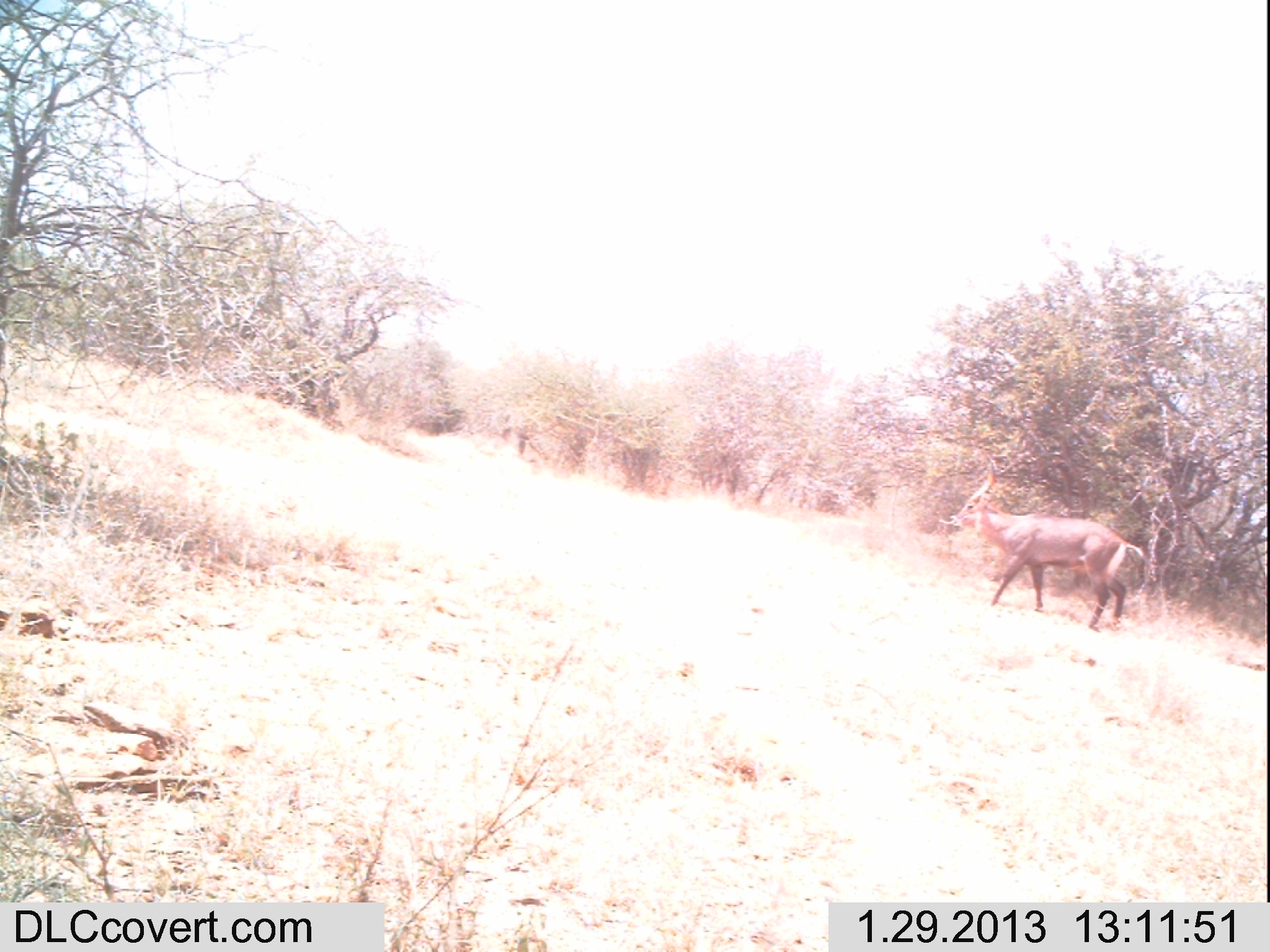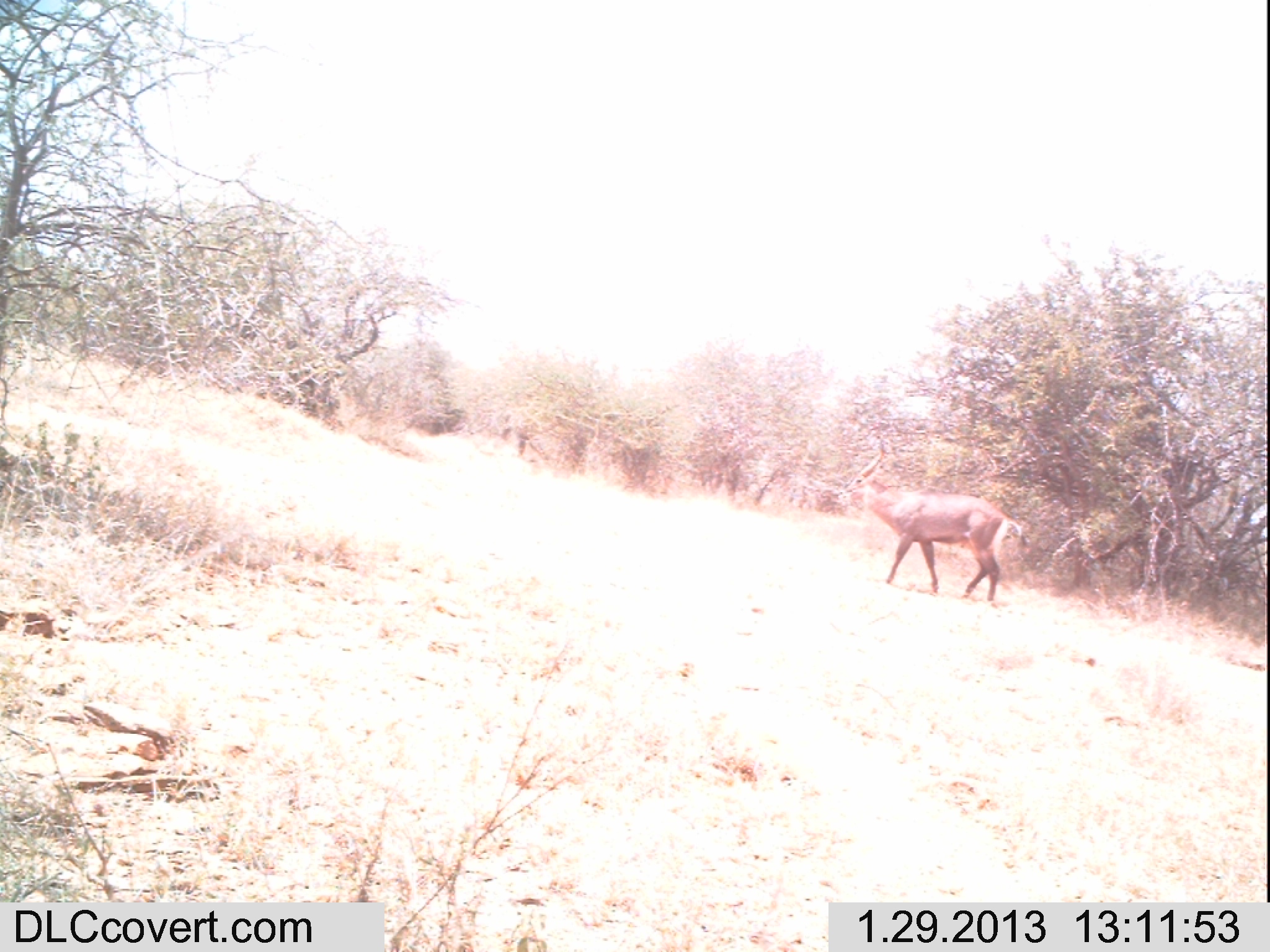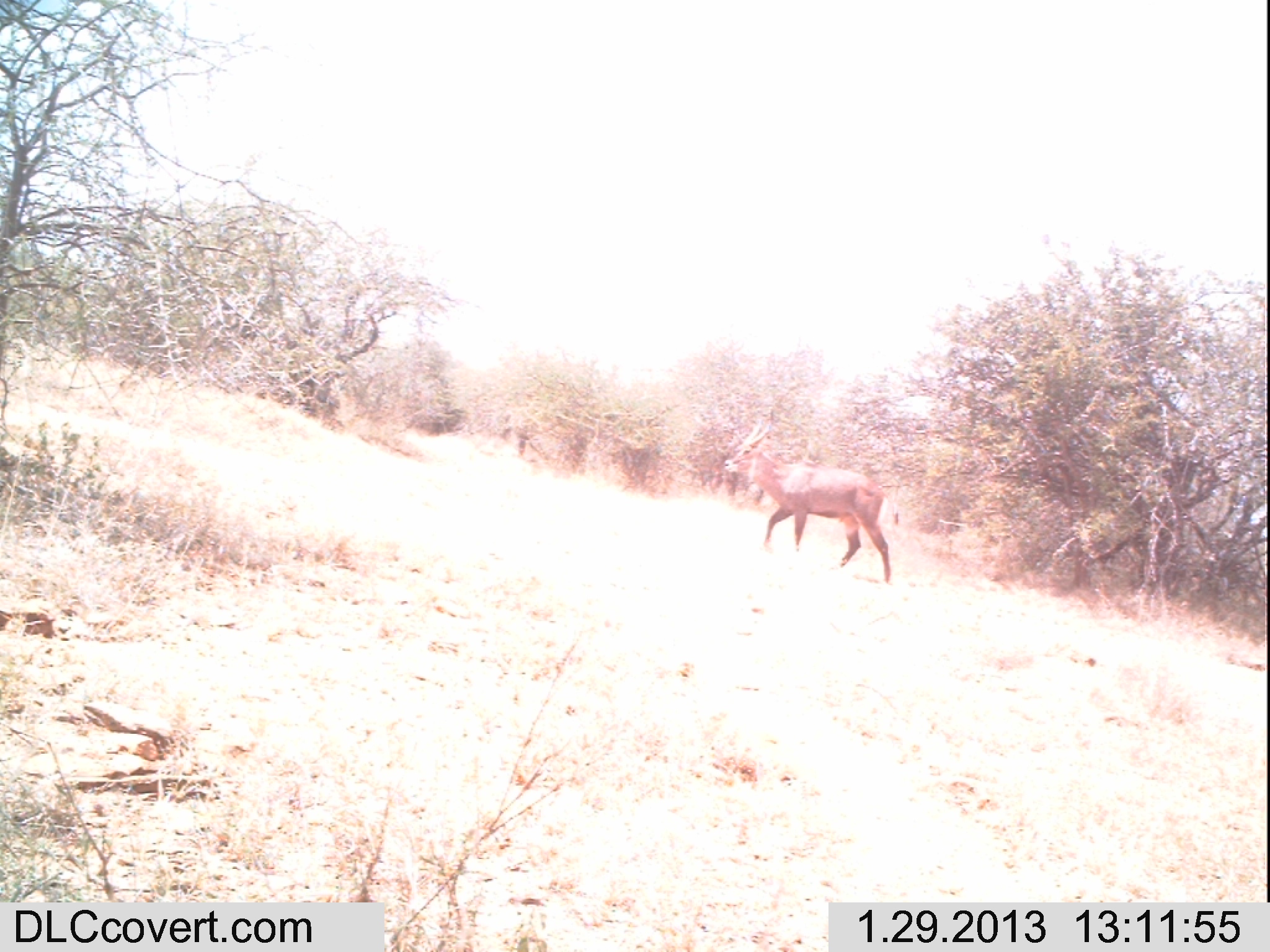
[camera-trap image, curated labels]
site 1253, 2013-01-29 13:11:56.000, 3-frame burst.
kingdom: Animalia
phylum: Chordata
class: Mammalia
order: Artiodactyla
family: Bovidae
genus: Tragelaphus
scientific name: Tragelaphus scriptus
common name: bushbuck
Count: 1.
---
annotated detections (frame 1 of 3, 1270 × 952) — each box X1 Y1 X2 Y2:
tragelaphus scriptus: 944 444 1145 629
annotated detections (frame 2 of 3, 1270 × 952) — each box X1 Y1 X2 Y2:
tragelaphus scriptus: 836 428 1021 604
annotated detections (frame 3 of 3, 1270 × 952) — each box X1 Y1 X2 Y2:
tragelaphus scriptus: 721 403 893 584